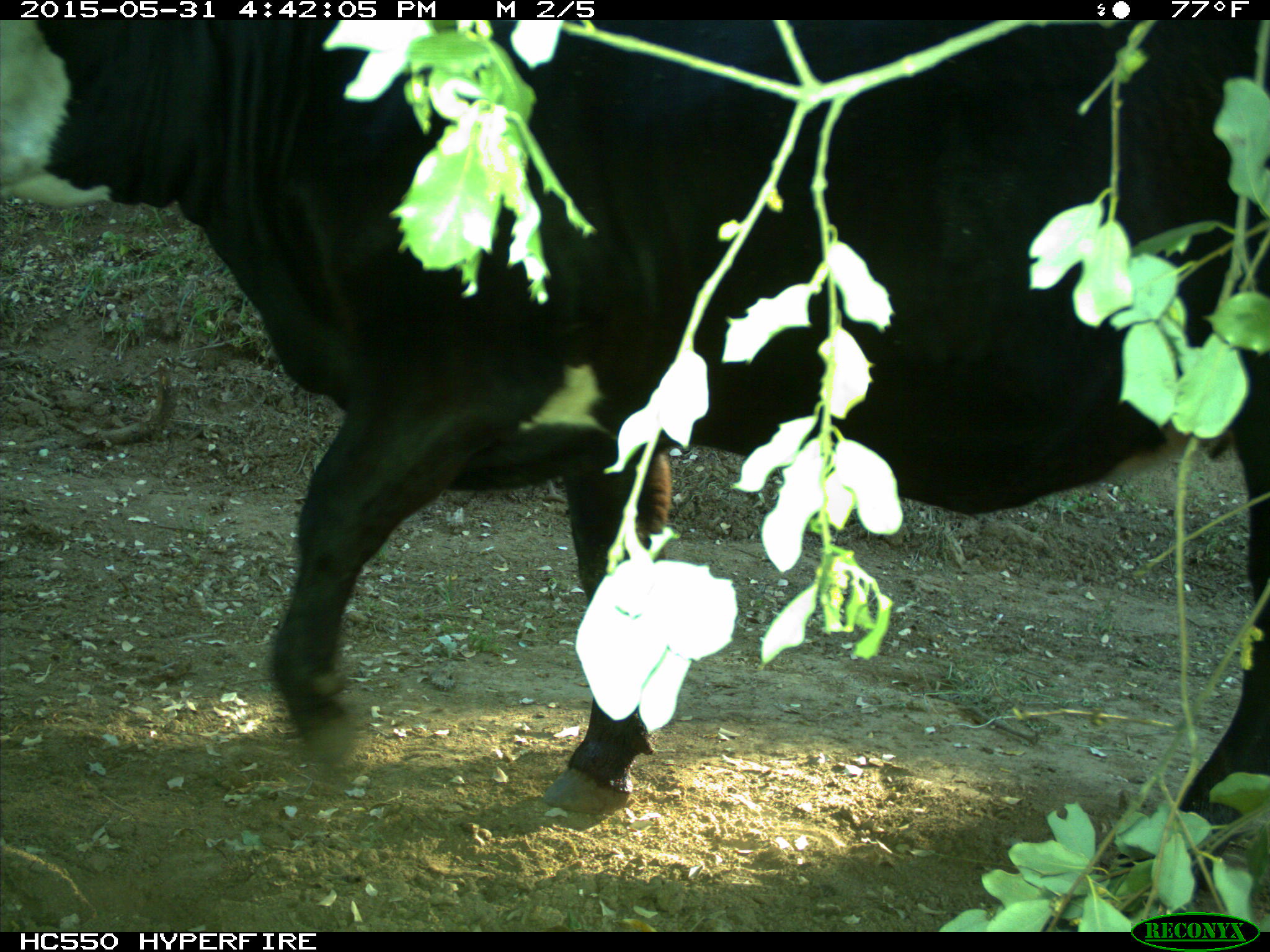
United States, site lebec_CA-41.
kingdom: Animalia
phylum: Chordata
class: Mammalia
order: Artiodactyla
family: Bovidae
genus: Bos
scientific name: Bos taurus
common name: domestic cow